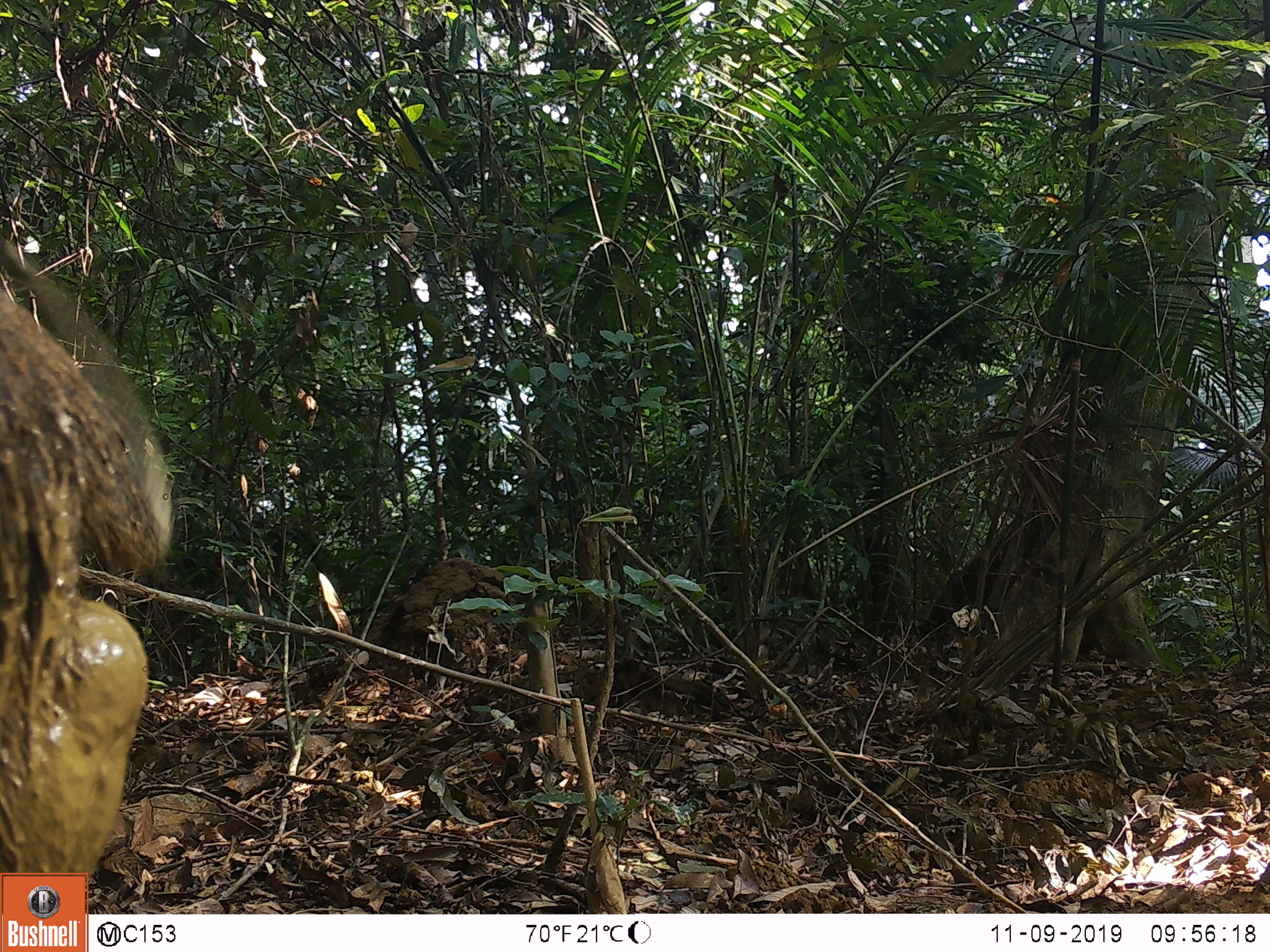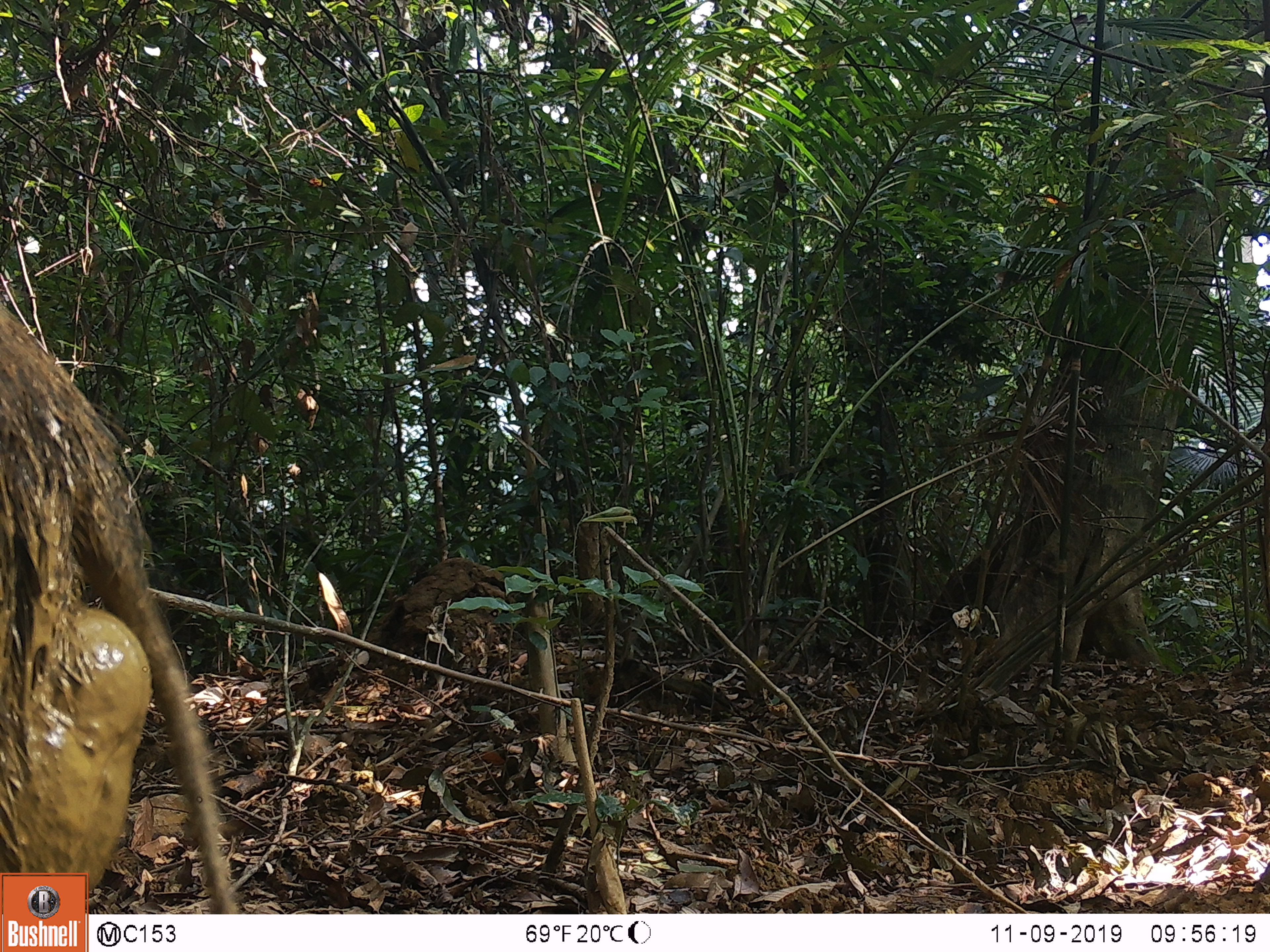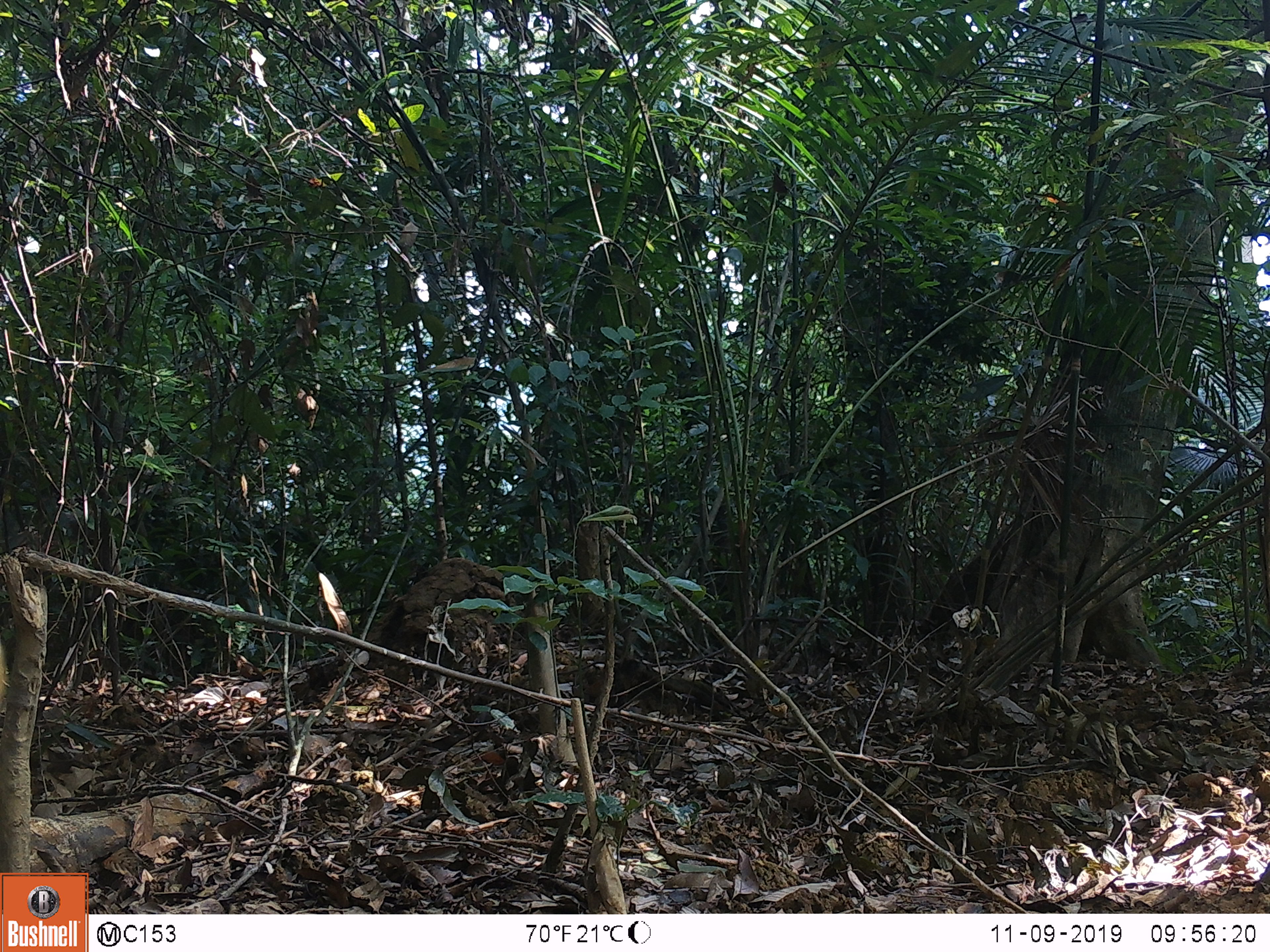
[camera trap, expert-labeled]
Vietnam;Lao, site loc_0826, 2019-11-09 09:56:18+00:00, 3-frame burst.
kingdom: Animalia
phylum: Chordata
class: Mammalia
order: Artiodactyla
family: Suidae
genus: Sus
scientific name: Sus scrofa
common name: eurasian wild pig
Eurasian wild pig (Sus scrofa). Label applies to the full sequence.